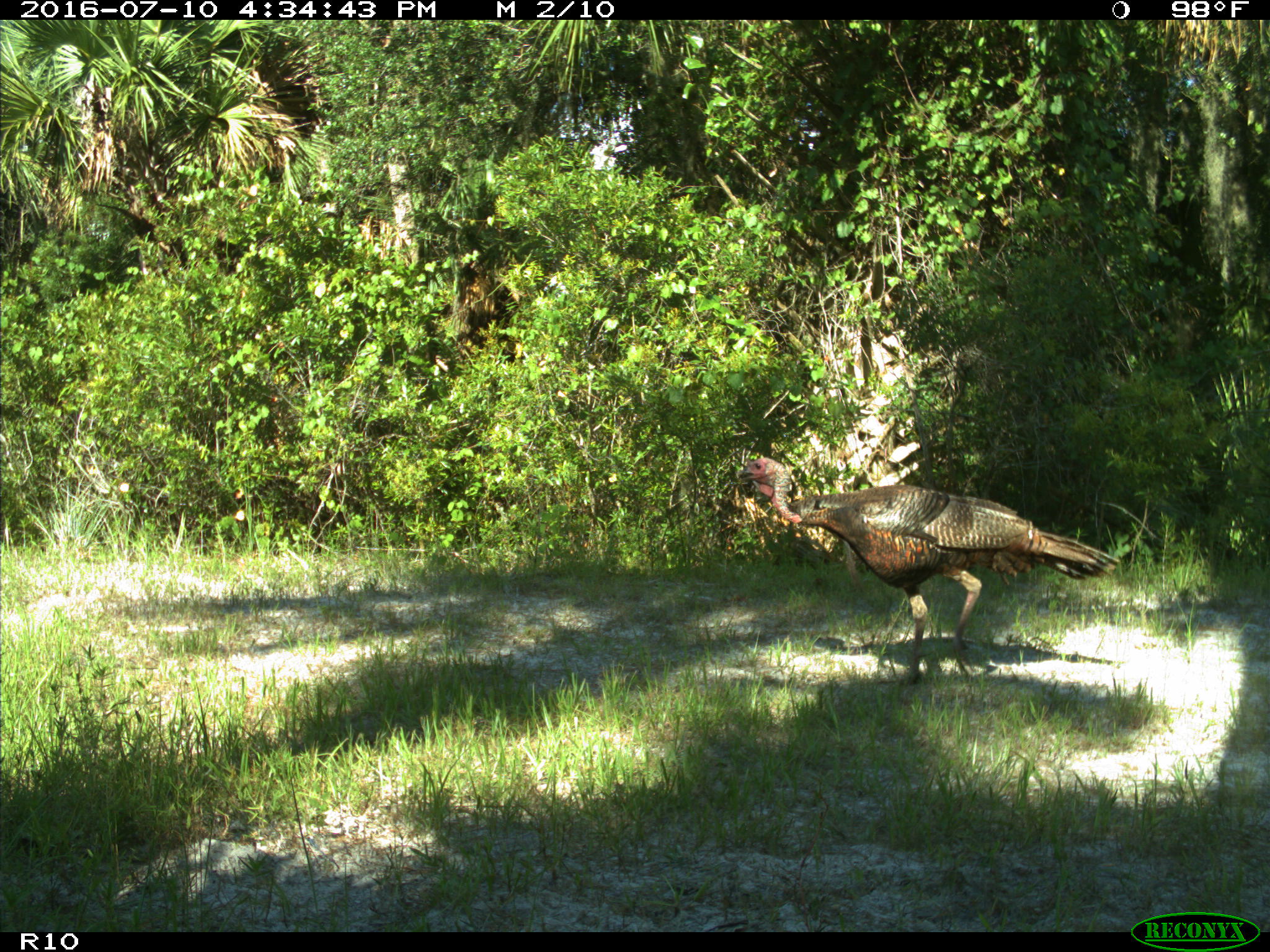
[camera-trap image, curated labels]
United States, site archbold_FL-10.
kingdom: Animalia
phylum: Chordata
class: Aves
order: Galliformes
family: Phasianidae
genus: Meleagris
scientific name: Meleagris gallopavo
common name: wild turkey